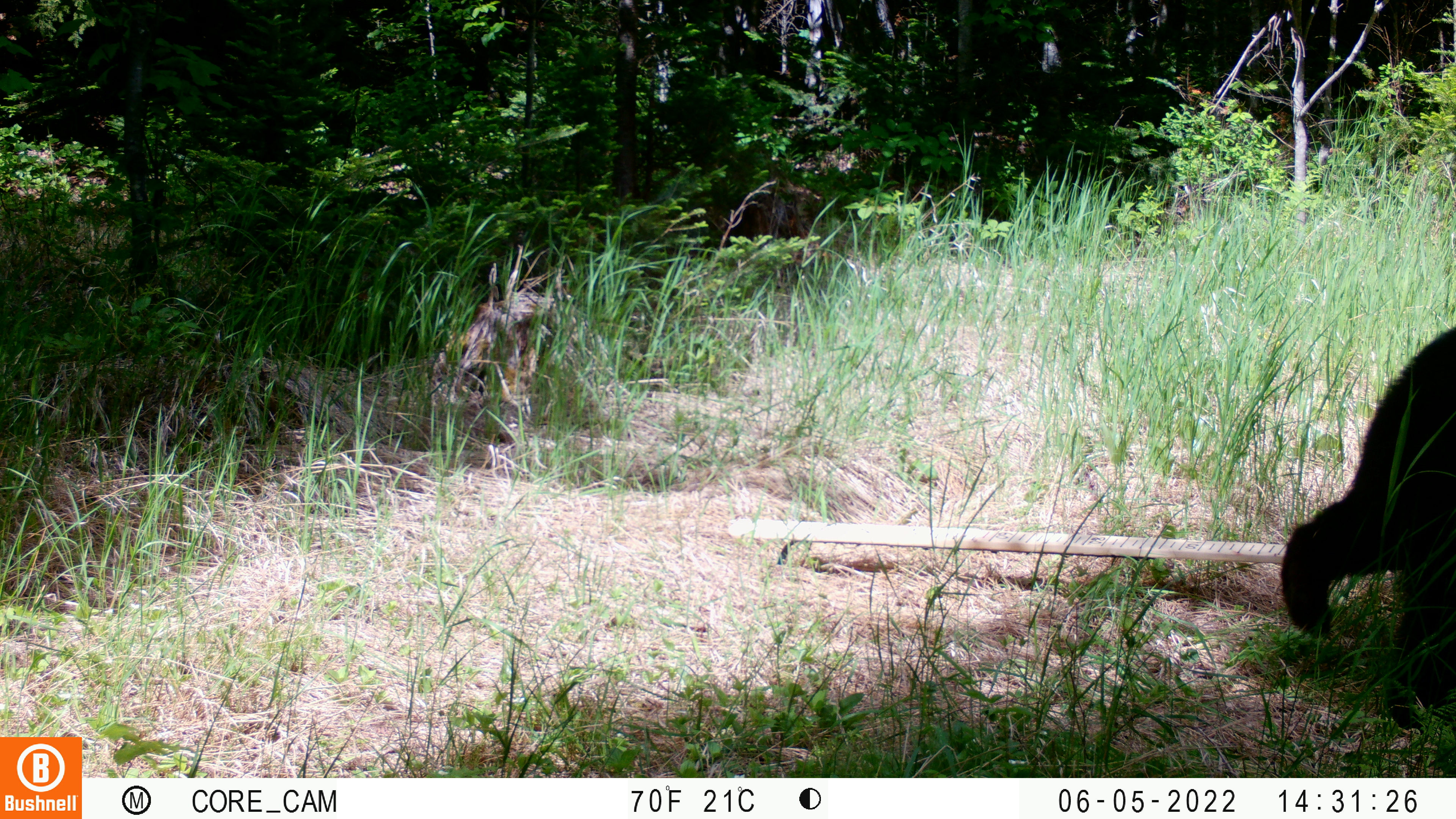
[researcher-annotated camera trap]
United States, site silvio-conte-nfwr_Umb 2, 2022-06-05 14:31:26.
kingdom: Animalia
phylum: Chordata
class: Mammalia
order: Carnivora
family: Ursidae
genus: Ursus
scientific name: Ursus americanus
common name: black bear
Black bear (Ursus americanus).